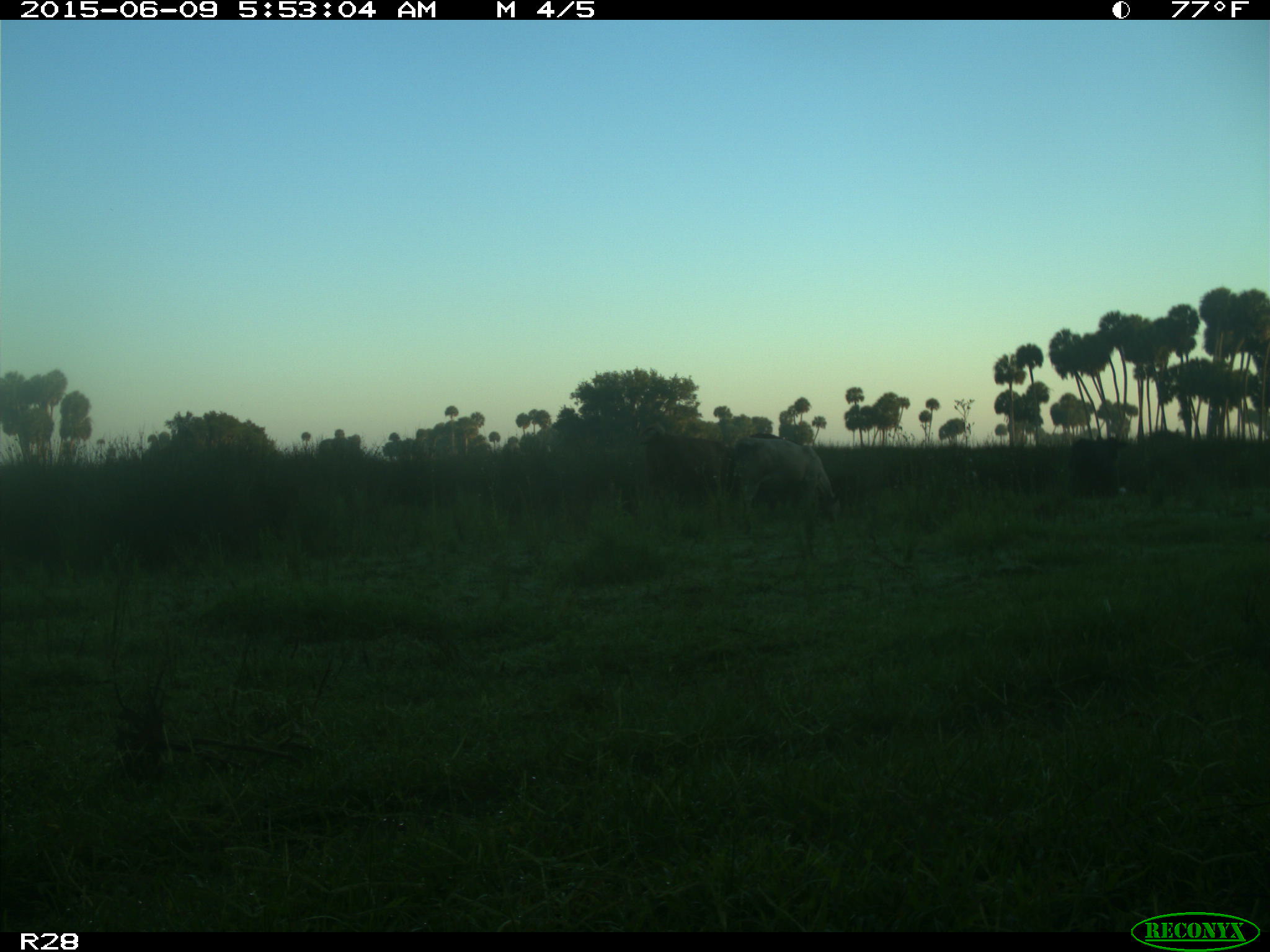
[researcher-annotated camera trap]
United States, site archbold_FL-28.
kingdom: Animalia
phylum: Chordata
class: Mammalia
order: Artiodactyla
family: Bovidae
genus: Bos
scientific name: Bos taurus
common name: domestic cow